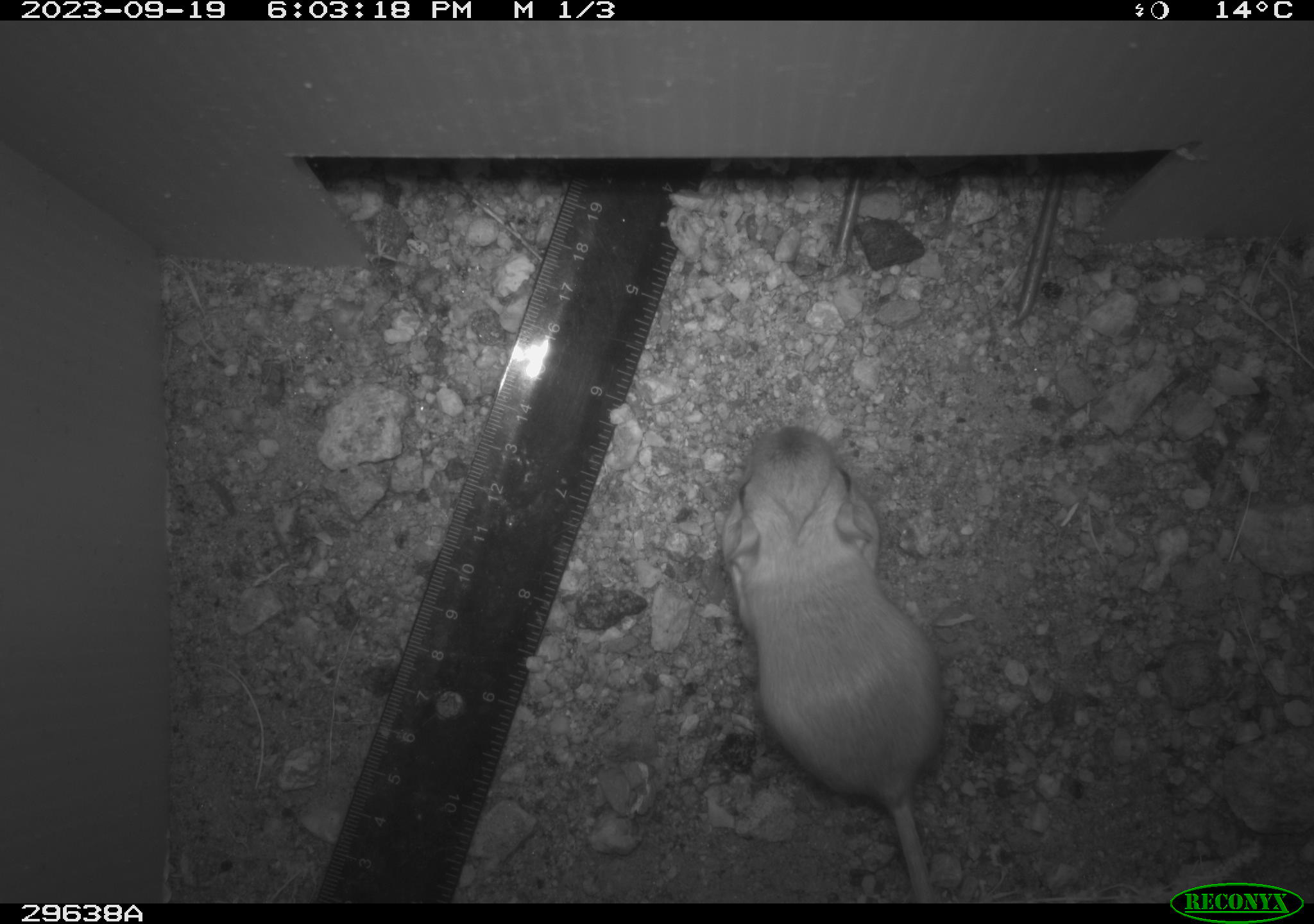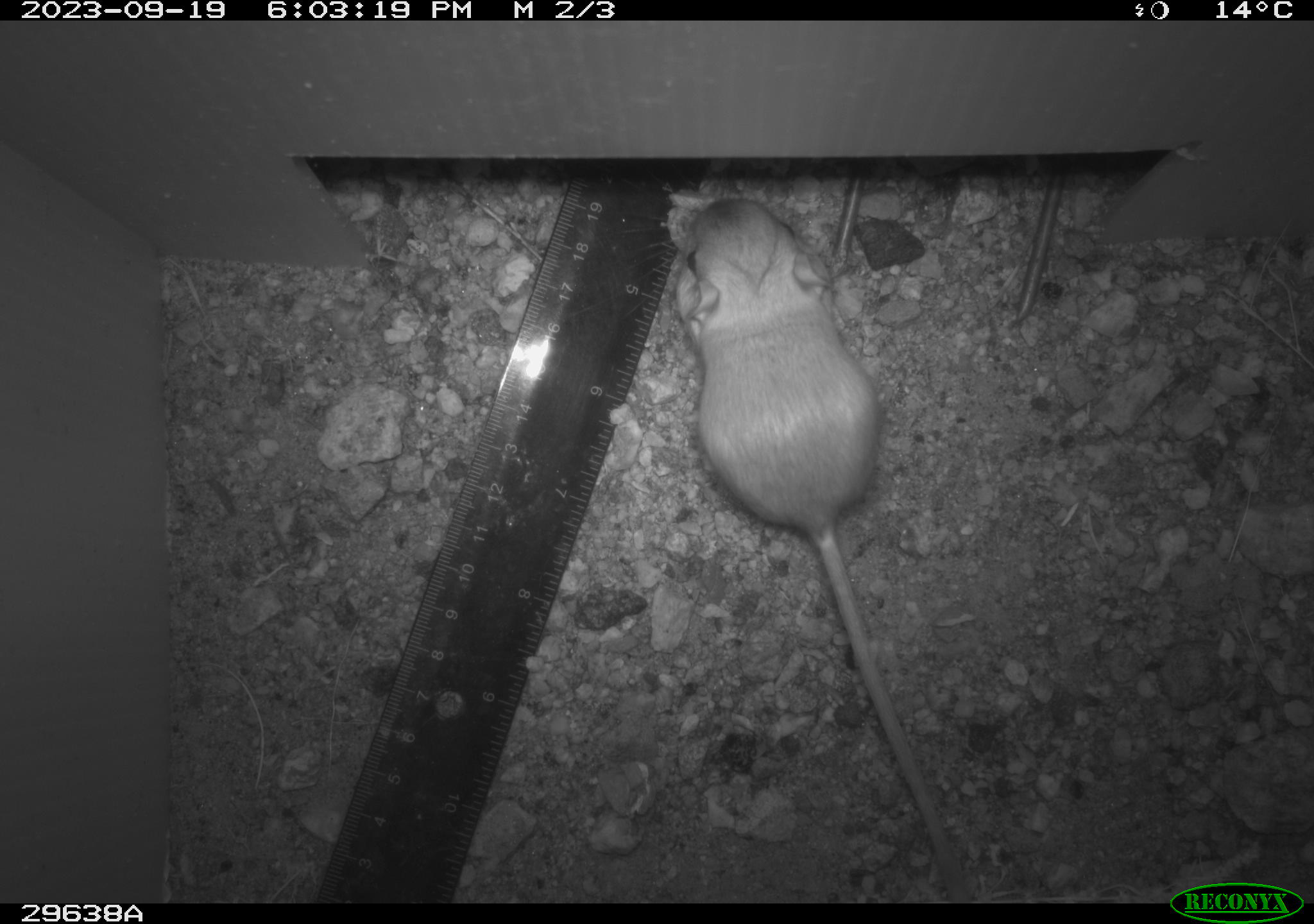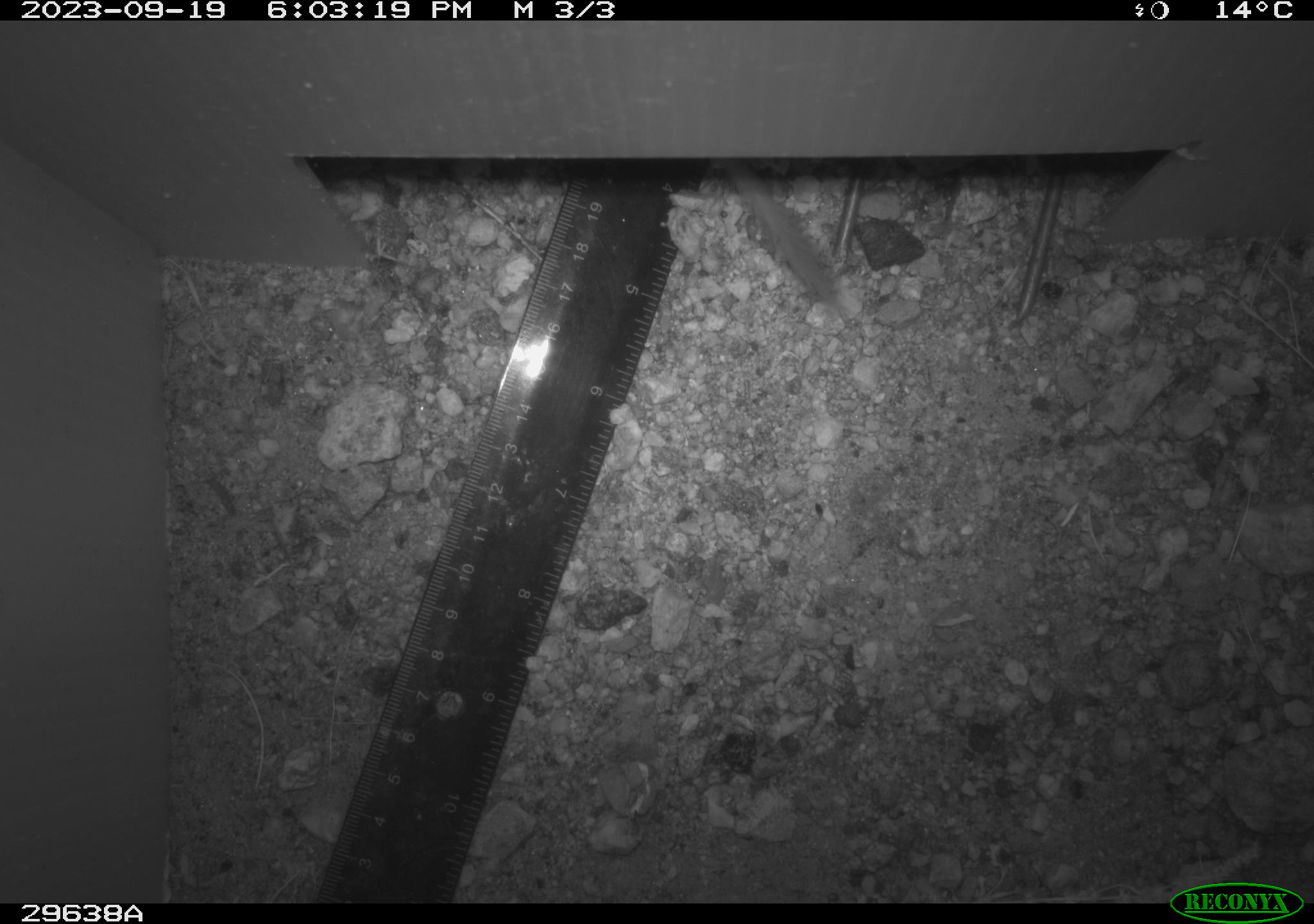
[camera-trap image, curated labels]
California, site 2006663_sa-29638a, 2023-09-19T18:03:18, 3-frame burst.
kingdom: Animalia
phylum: Chordata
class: Mammalia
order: Rodentia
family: Heteromyidae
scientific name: Heteromyidae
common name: kangaroo rats and pocket mice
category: heteromyidae family